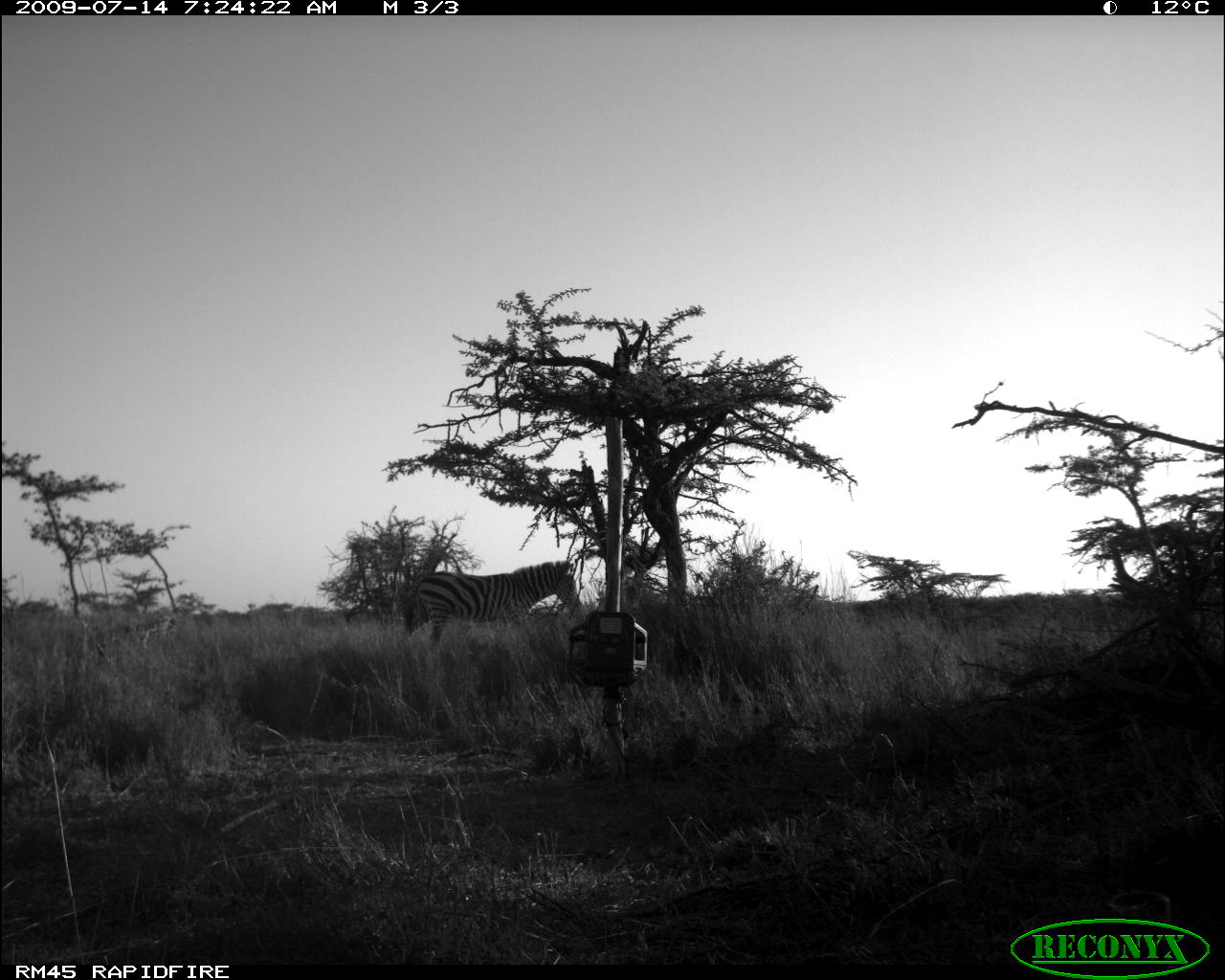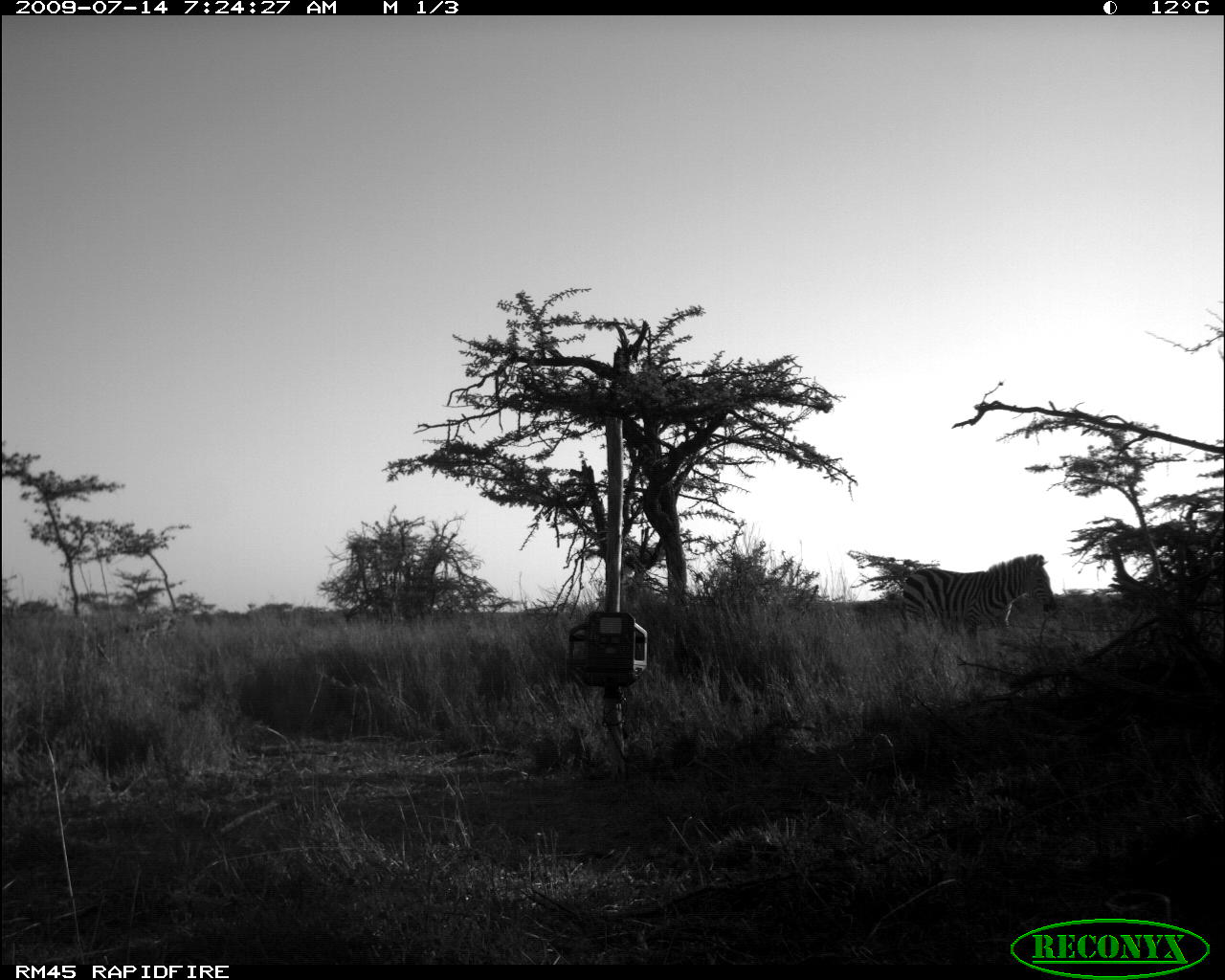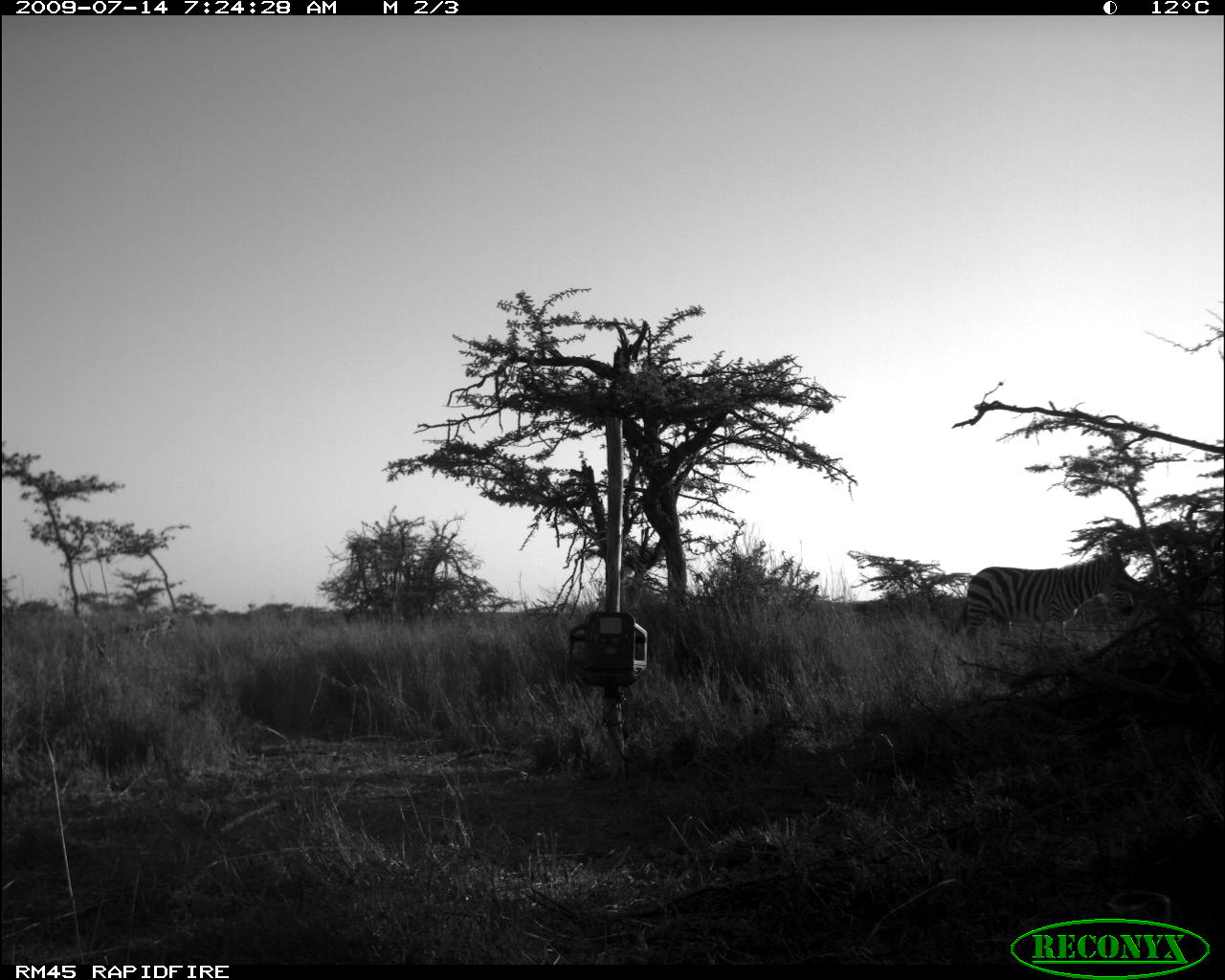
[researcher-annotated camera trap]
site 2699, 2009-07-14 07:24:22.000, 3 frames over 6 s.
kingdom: Animalia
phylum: Chordata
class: Mammalia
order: Perissodactyla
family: Equidae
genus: Equus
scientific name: Equus quagga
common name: plains zebra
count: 1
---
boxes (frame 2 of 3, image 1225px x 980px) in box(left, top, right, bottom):
equus quagga: box(901, 553, 1054, 645)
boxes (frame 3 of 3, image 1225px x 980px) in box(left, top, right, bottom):
equus quagga: box(961, 552, 1136, 648)